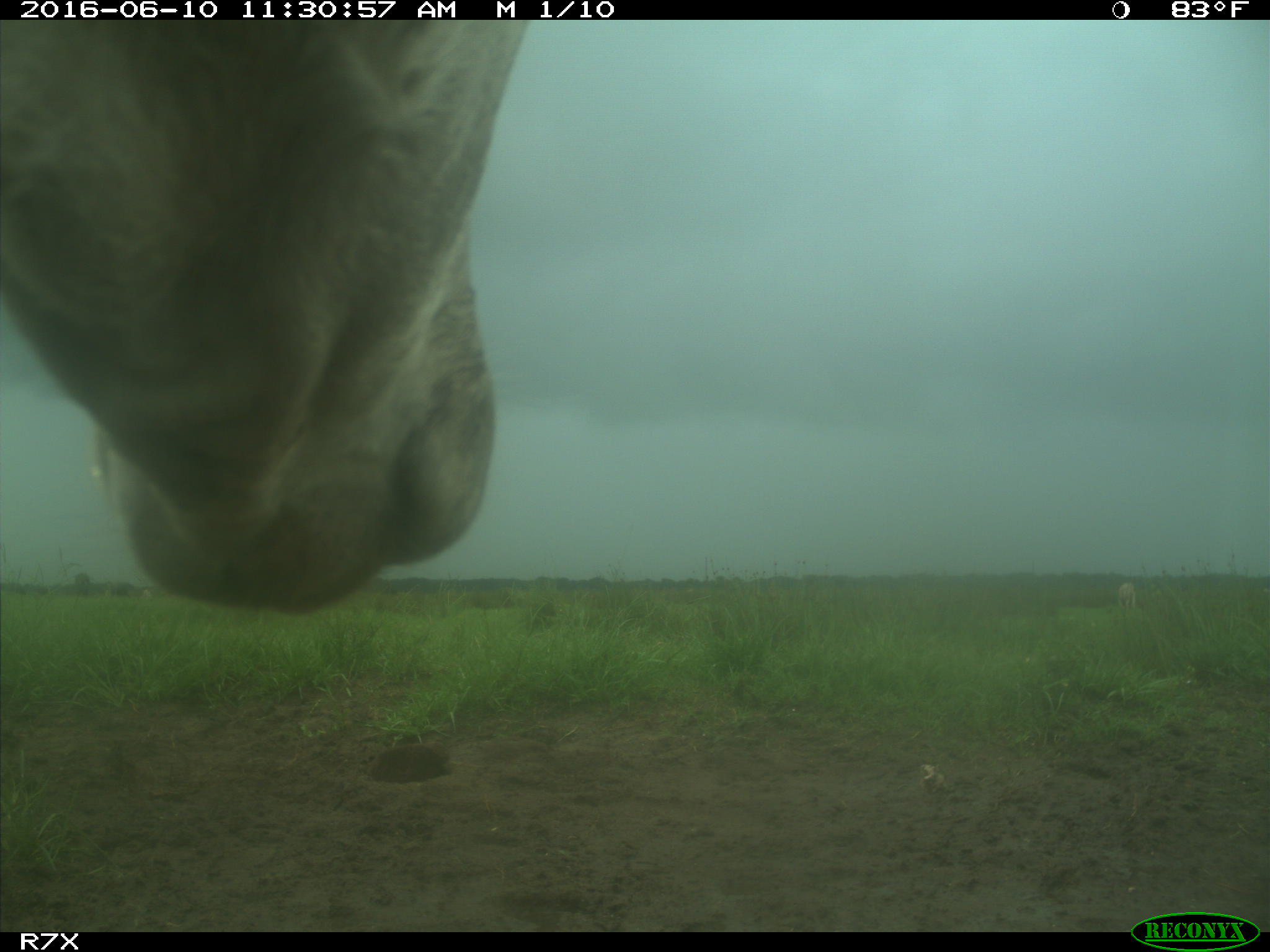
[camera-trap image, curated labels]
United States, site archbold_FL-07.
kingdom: Animalia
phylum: Chordata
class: Mammalia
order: Artiodactyla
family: Bovidae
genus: Bos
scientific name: Bos taurus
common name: domestic cow